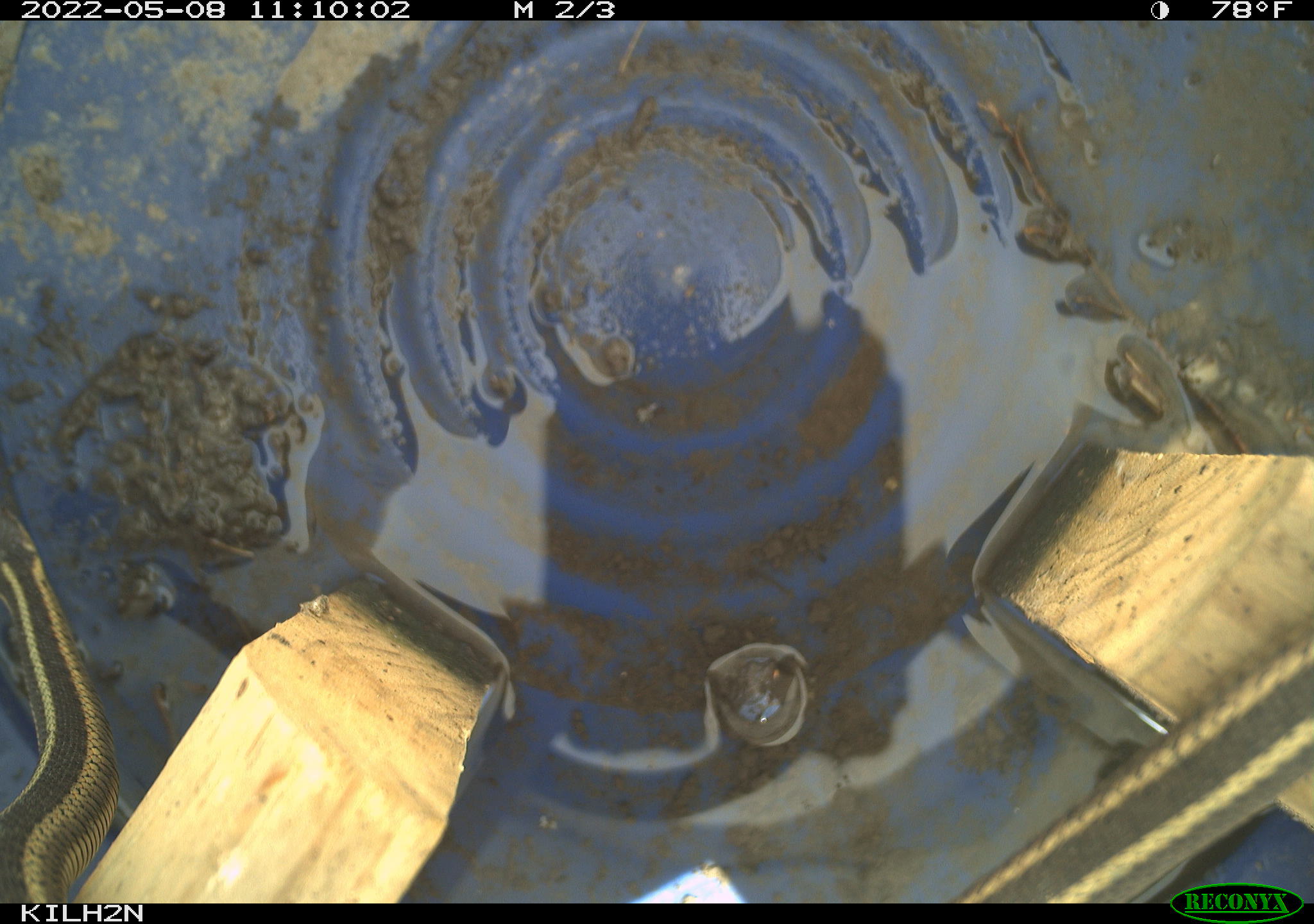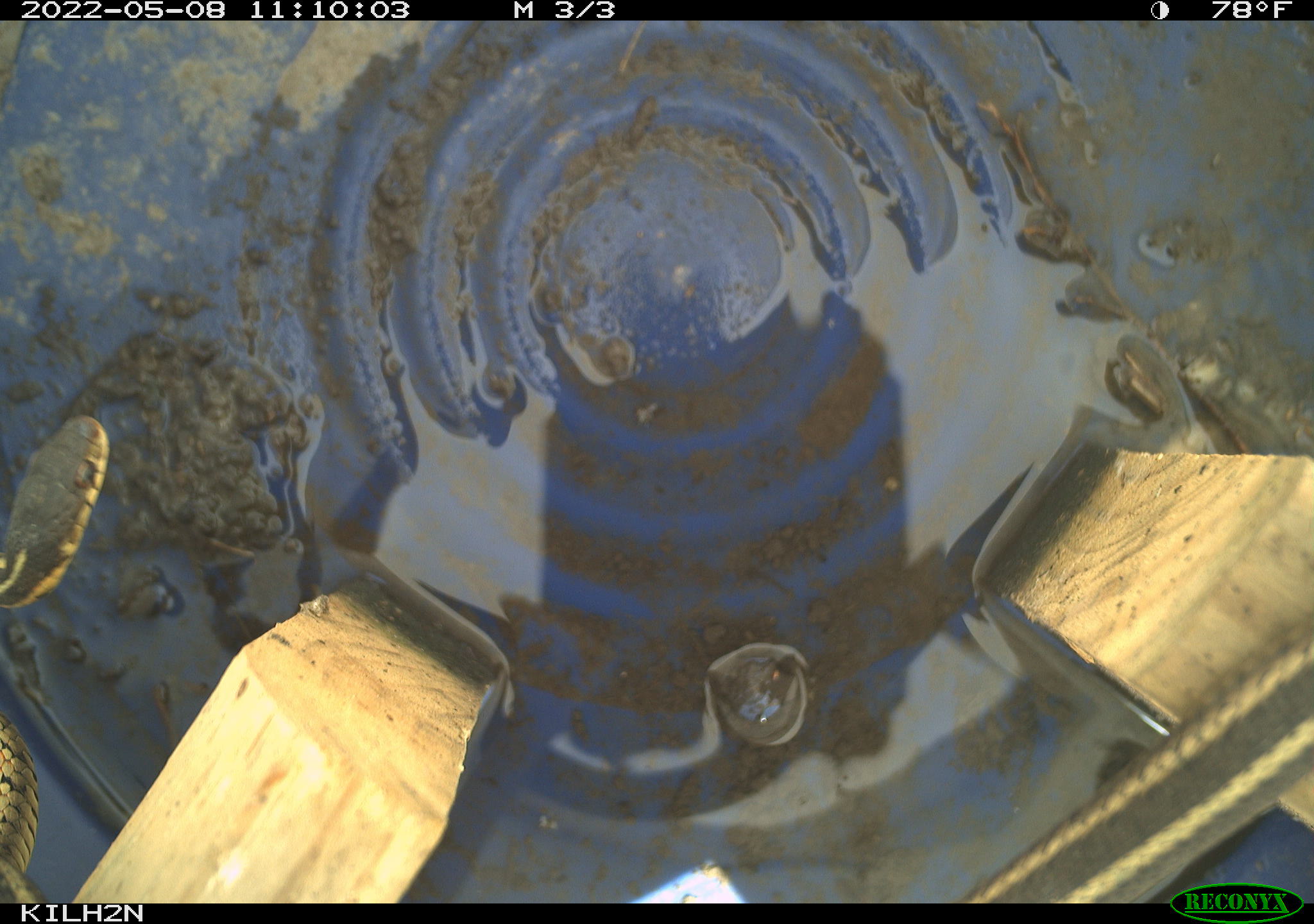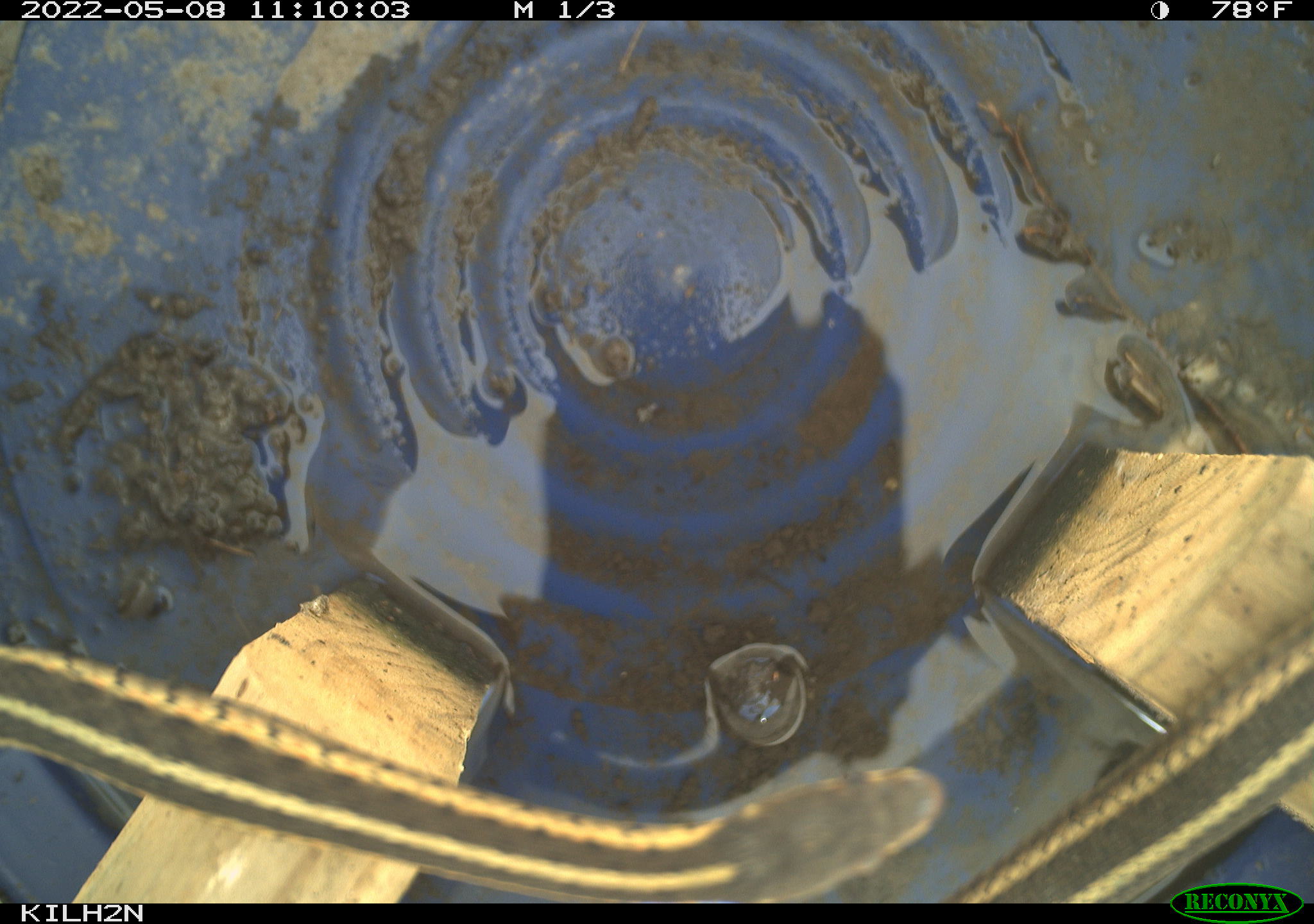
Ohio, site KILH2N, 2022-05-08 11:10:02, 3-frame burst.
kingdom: Animalia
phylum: Chordata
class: Reptilia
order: Squamata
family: Colubridae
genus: Thamnophis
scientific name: Thamnophis sirtalis sirtalis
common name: eastern gartersnake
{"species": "eastern gartersnake (Thamnophis sirtalis sirtalis)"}